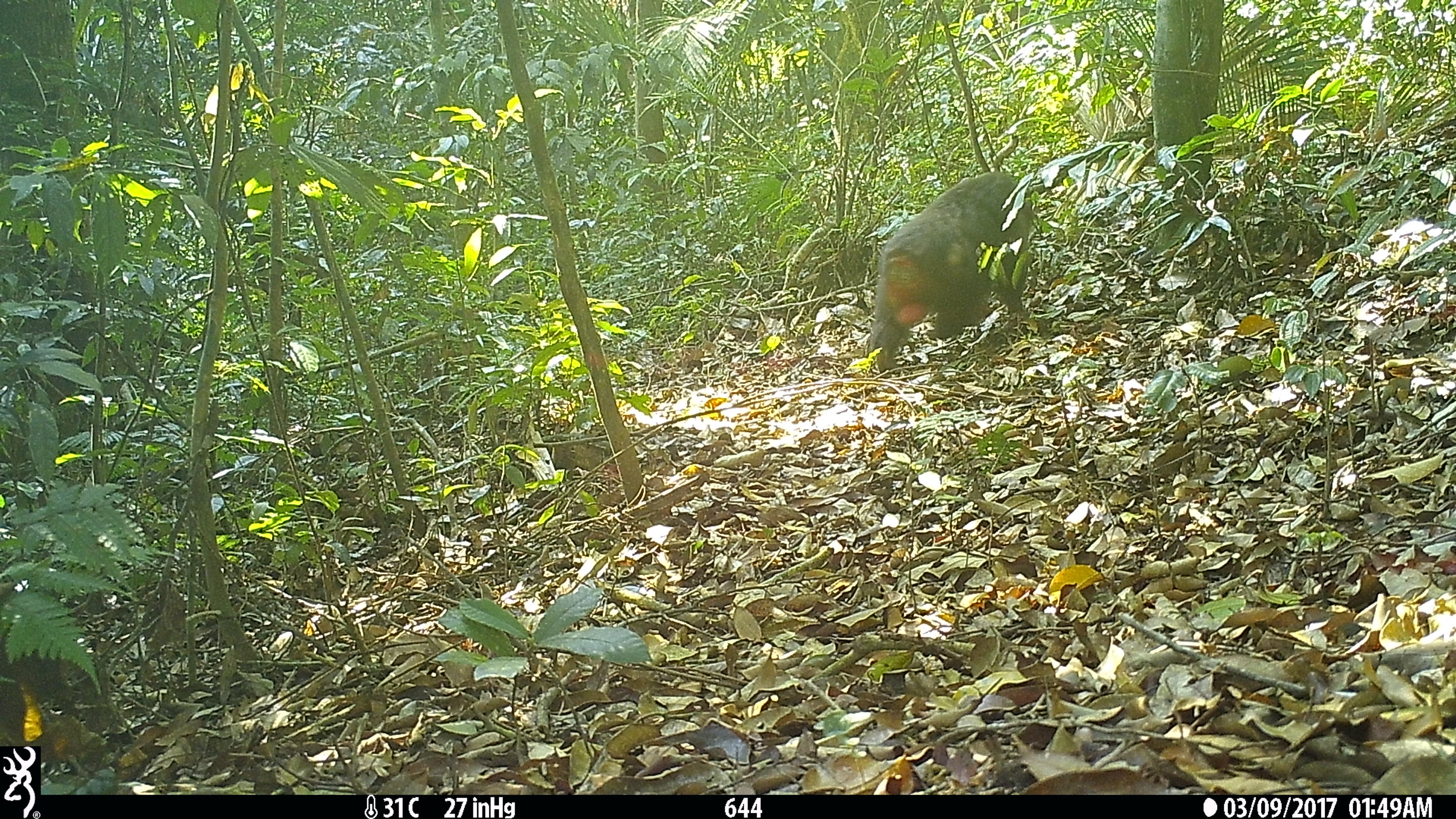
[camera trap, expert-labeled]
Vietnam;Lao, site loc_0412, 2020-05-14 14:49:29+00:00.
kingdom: Animalia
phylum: Chordata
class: Mammalia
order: Primates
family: Cercopithecidae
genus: Macaca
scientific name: Macaca arctoides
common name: stump-tailed macaque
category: stump tailed macaque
Stump tailed macaque (stump-tailed macaque) (Macaca arctoides). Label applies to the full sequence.